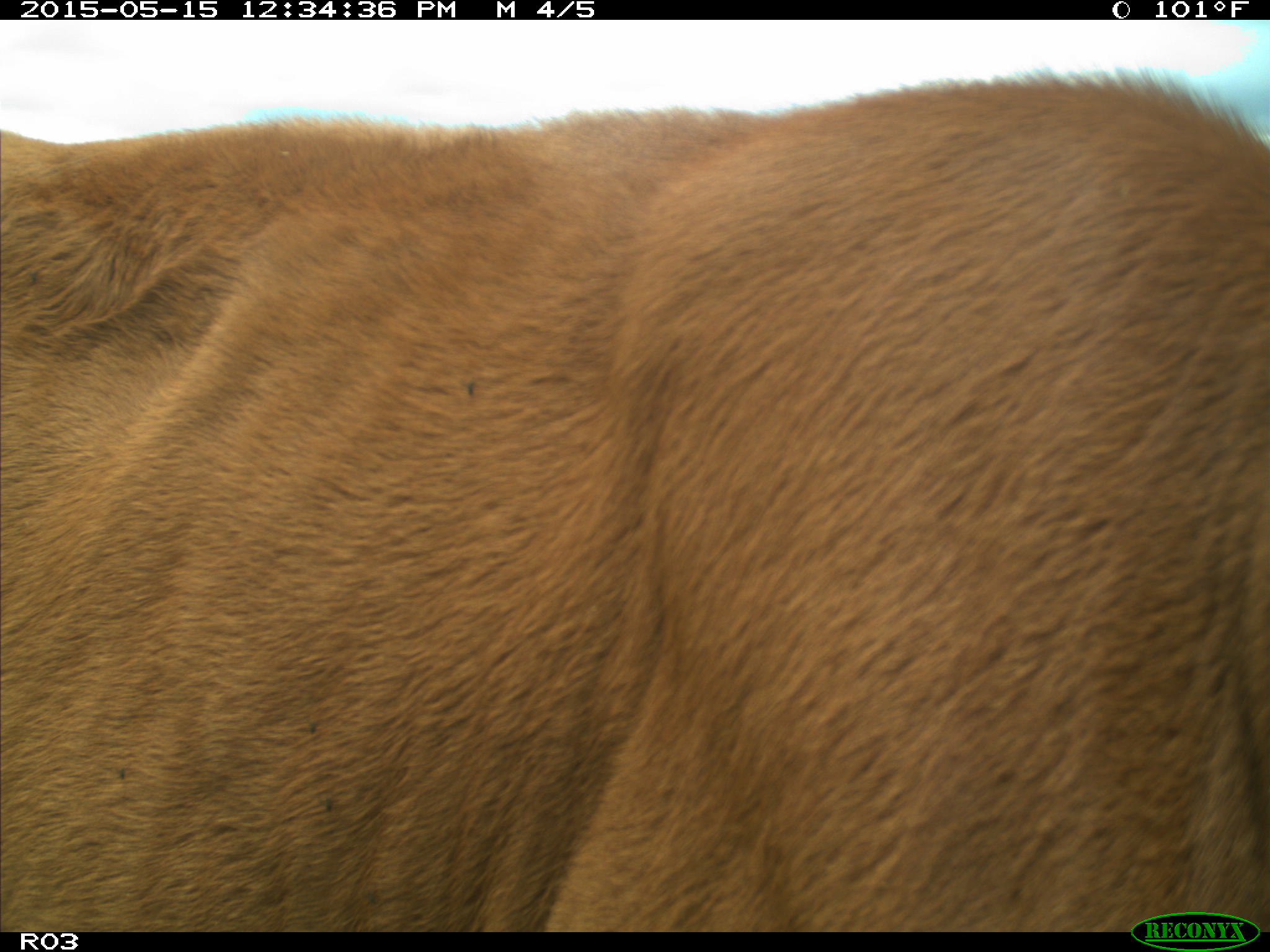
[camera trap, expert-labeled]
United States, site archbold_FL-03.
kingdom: Animalia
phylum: Chordata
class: Mammalia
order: Artiodactyla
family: Bovidae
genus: Bos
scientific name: Bos taurus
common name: domestic cow